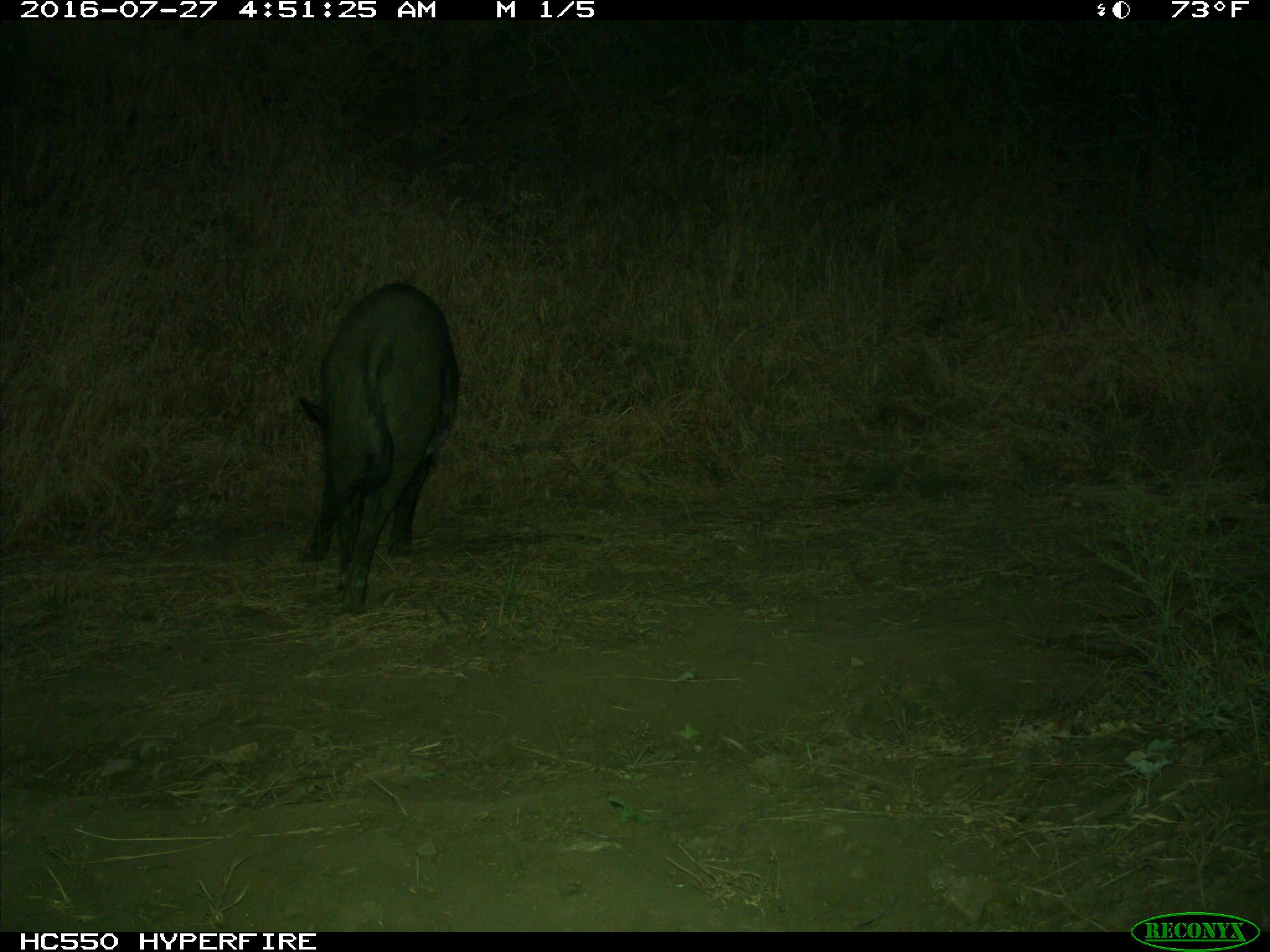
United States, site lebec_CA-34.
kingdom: Animalia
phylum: Chordata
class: Mammalia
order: Artiodactyla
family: Suidae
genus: Sus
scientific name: Sus scrofa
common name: wild boar